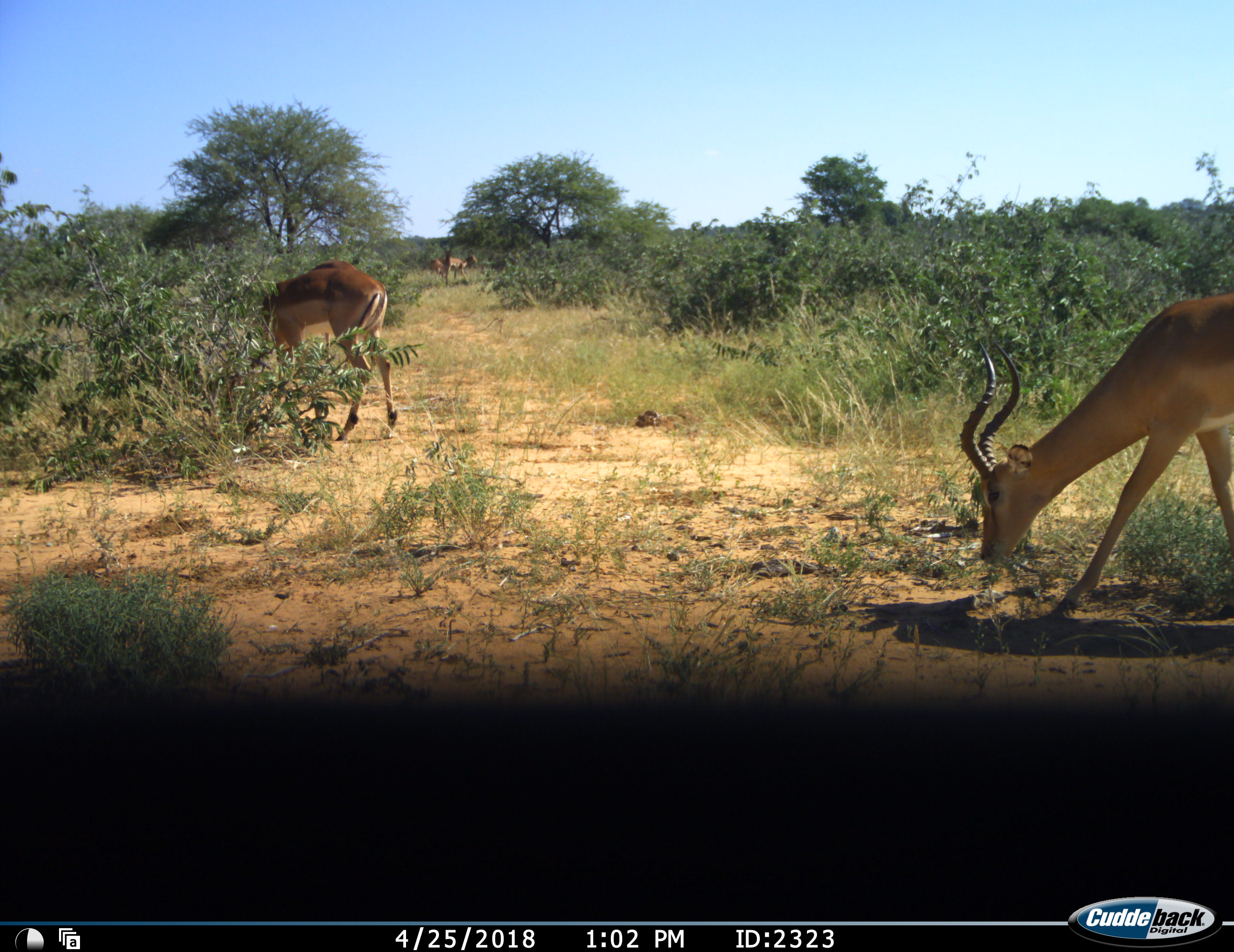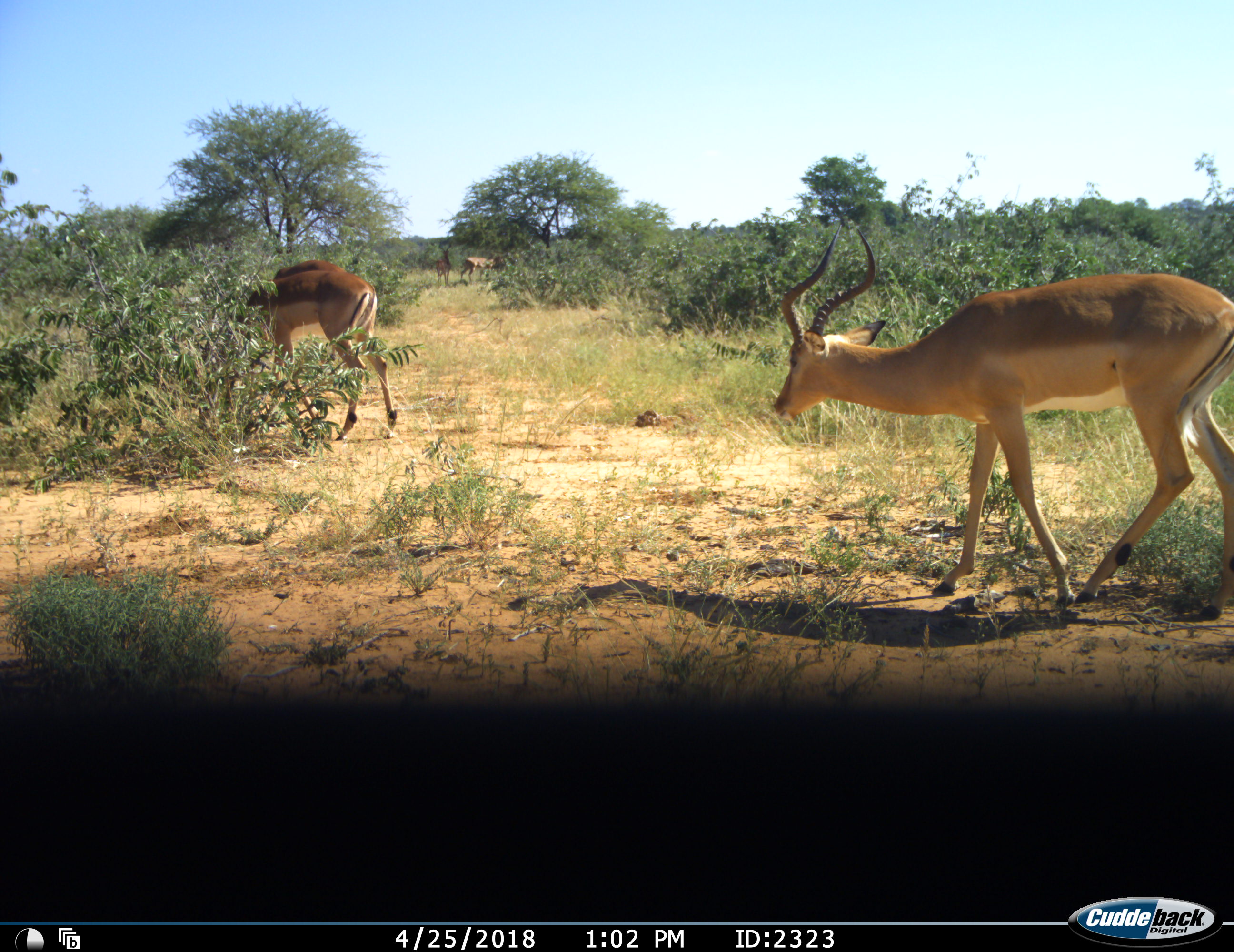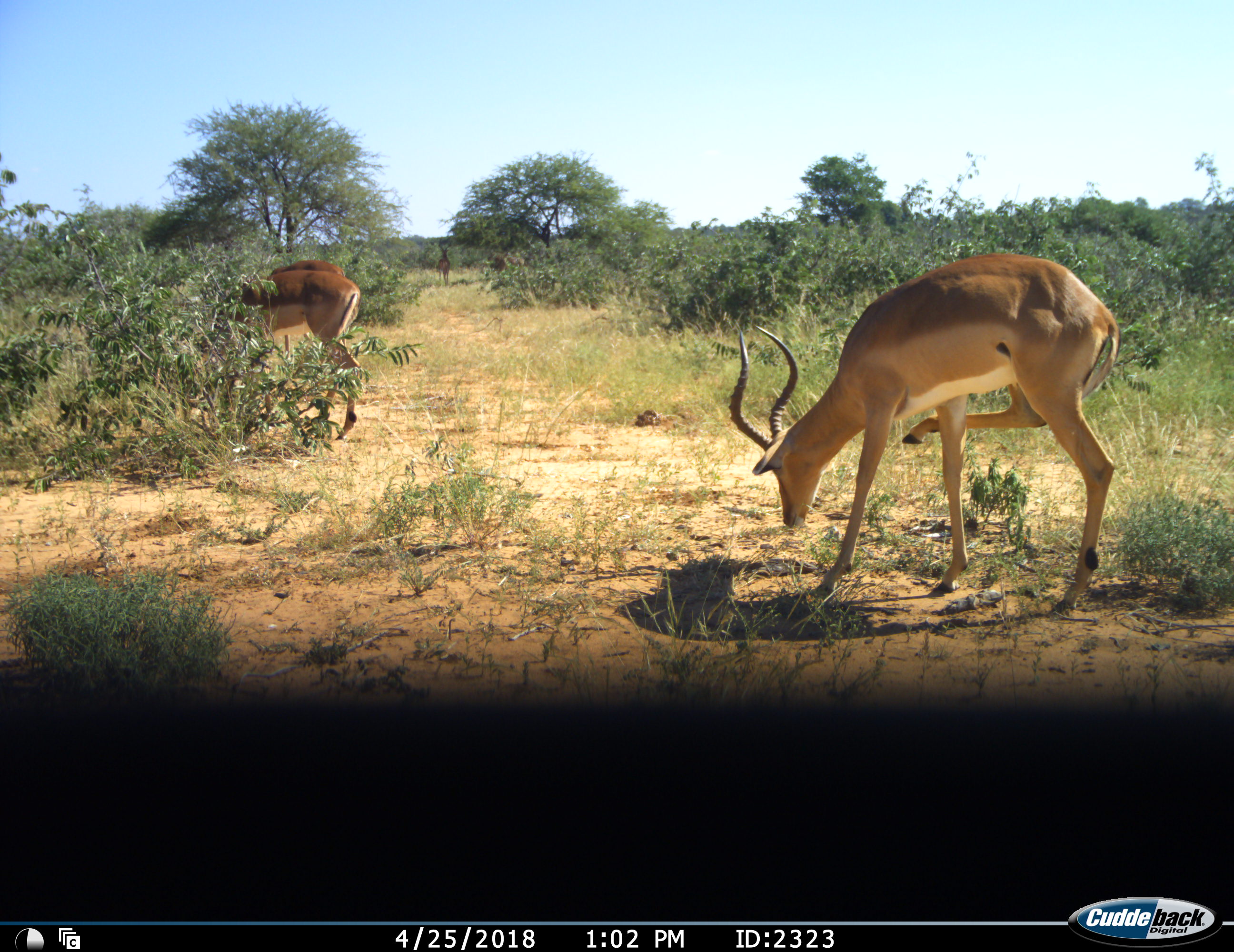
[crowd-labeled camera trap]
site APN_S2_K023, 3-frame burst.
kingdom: Animalia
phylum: Chordata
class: Mammalia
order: Artiodactyla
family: Bovidae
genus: Aepyceros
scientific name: Aepyceros melampus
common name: impala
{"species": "impala (Aepyceros melampus)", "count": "2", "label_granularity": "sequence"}